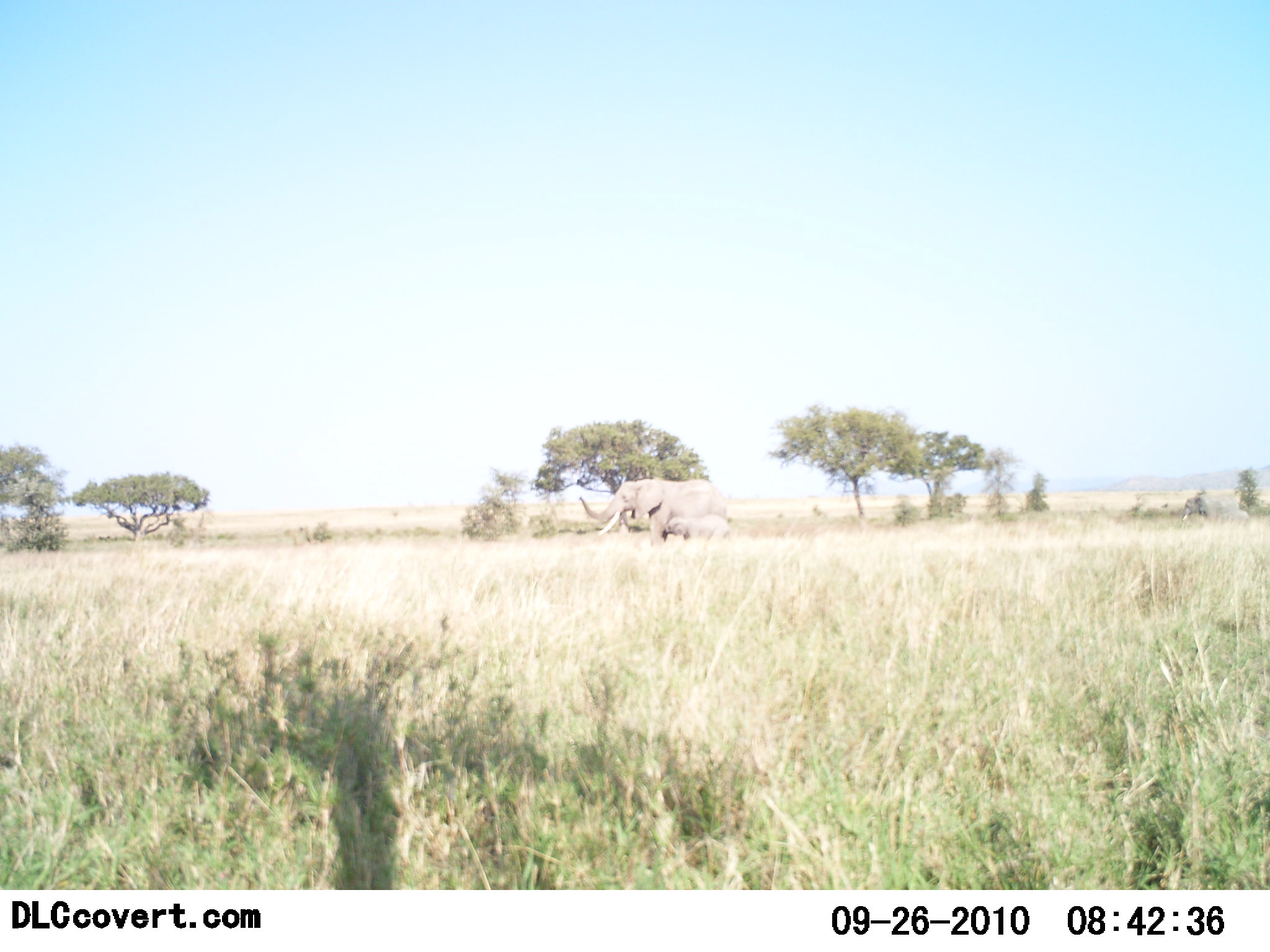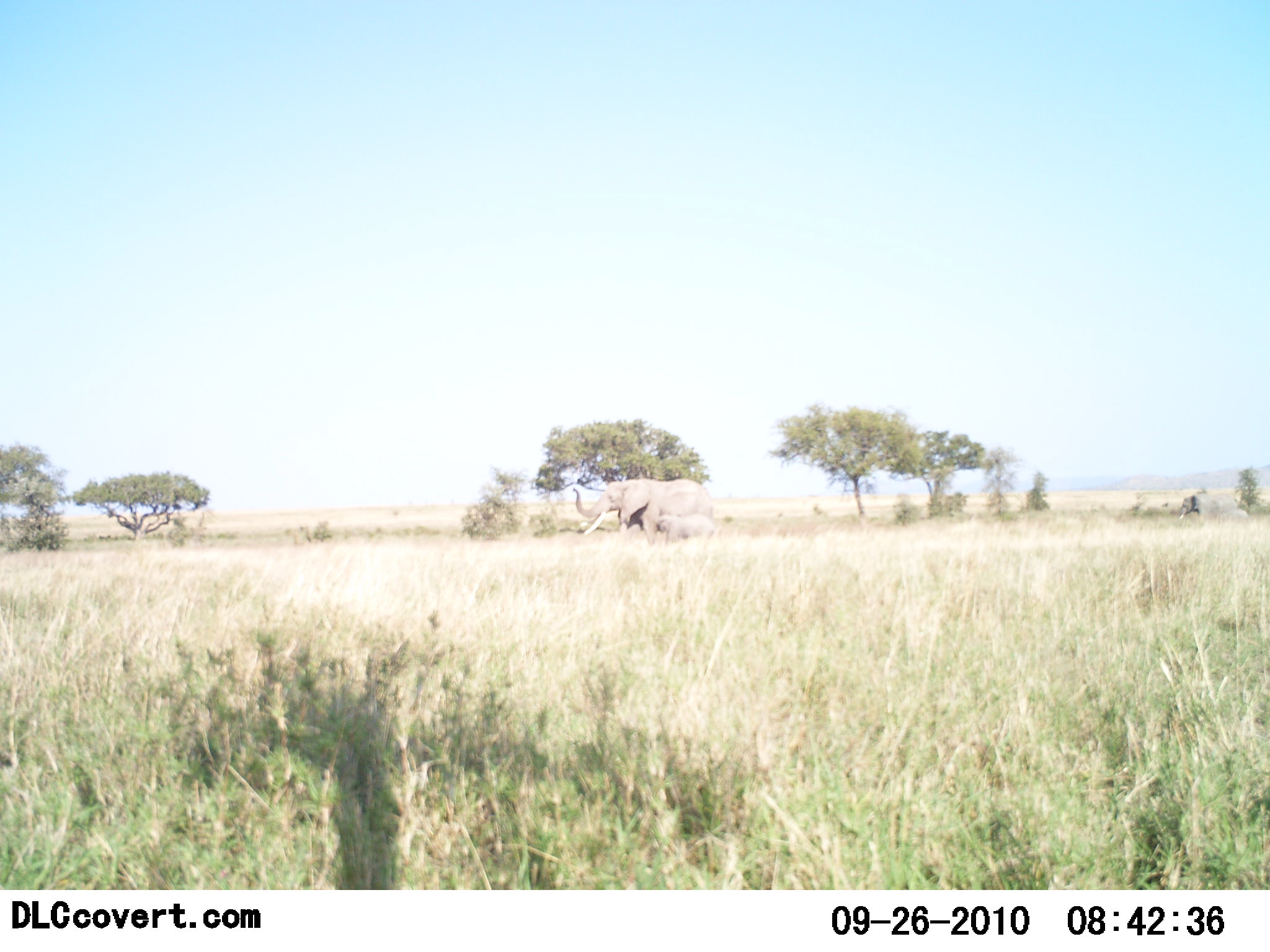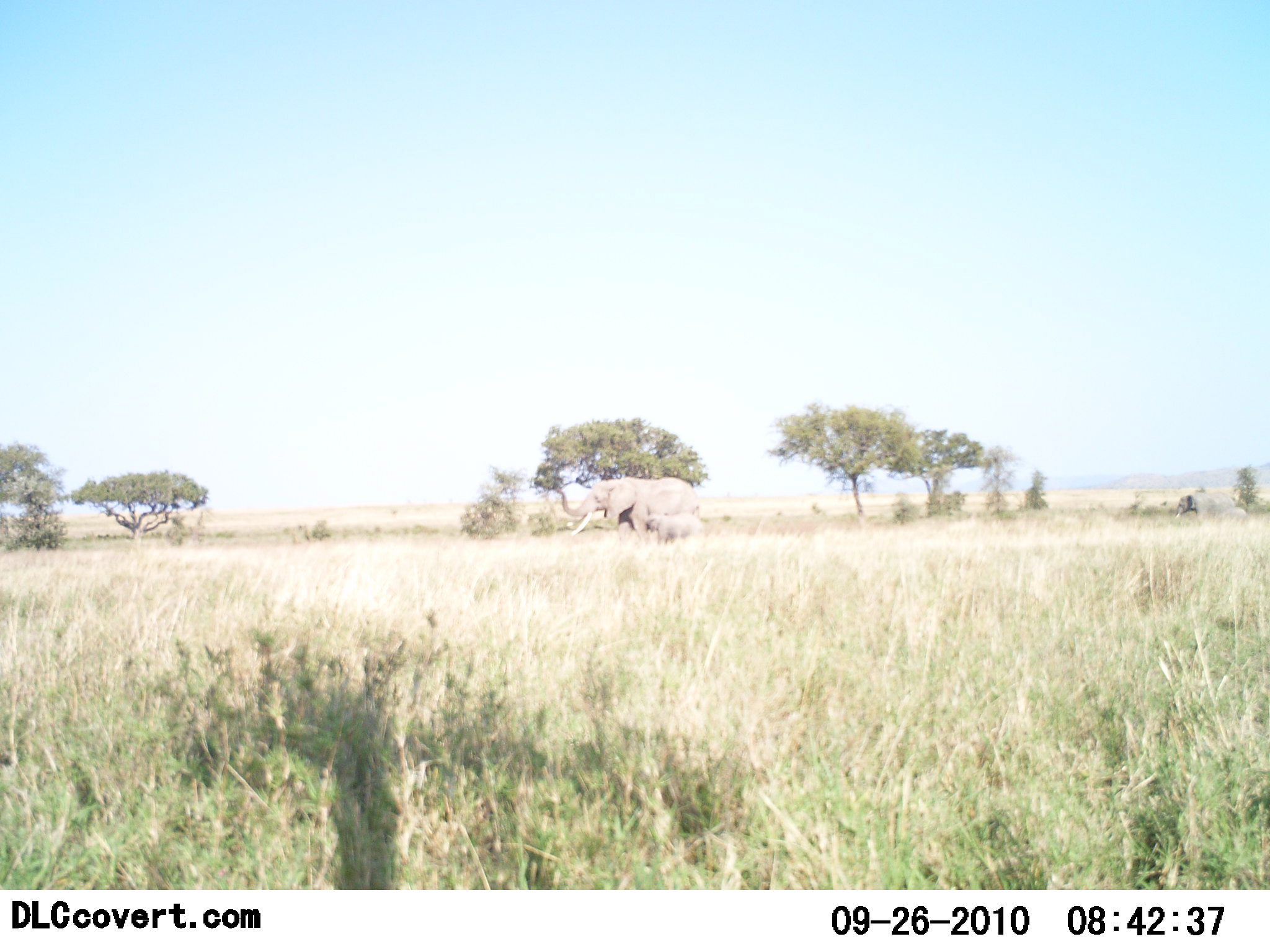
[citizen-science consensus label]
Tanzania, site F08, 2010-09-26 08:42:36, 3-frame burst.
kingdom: Animalia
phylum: Chordata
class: Mammalia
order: Proboscidea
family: Elephantidae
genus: Loxodonta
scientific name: Loxodonta africana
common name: african bush elephant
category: elephant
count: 3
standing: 0%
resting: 0%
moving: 100%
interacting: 7%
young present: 79%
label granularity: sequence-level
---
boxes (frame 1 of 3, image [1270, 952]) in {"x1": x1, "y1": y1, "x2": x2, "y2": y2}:
animal: {"x1": 579, "y1": 478, "x2": 729, "y2": 547}; {"x1": 1180, "y1": 492, "x2": 1240, "y2": 529}; {"x1": 664, "y1": 513, "x2": 732, "y2": 544}; {"x1": 1235, "y1": 508, "x2": 1250, "y2": 524}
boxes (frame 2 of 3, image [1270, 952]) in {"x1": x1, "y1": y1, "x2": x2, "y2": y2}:
animal: {"x1": 615, "y1": 477, "x2": 706, "y2": 550}; {"x1": 1177, "y1": 491, "x2": 1238, "y2": 526}; {"x1": 654, "y1": 513, "x2": 717, "y2": 545}; {"x1": 1225, "y1": 507, "x2": 1251, "y2": 524}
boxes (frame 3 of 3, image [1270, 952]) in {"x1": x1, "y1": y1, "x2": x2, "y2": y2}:
animal: {"x1": 602, "y1": 474, "x2": 698, "y2": 547}; {"x1": 643, "y1": 511, "x2": 710, "y2": 548}; {"x1": 1170, "y1": 490, "x2": 1238, "y2": 524}; {"x1": 1217, "y1": 506, "x2": 1248, "y2": 525}